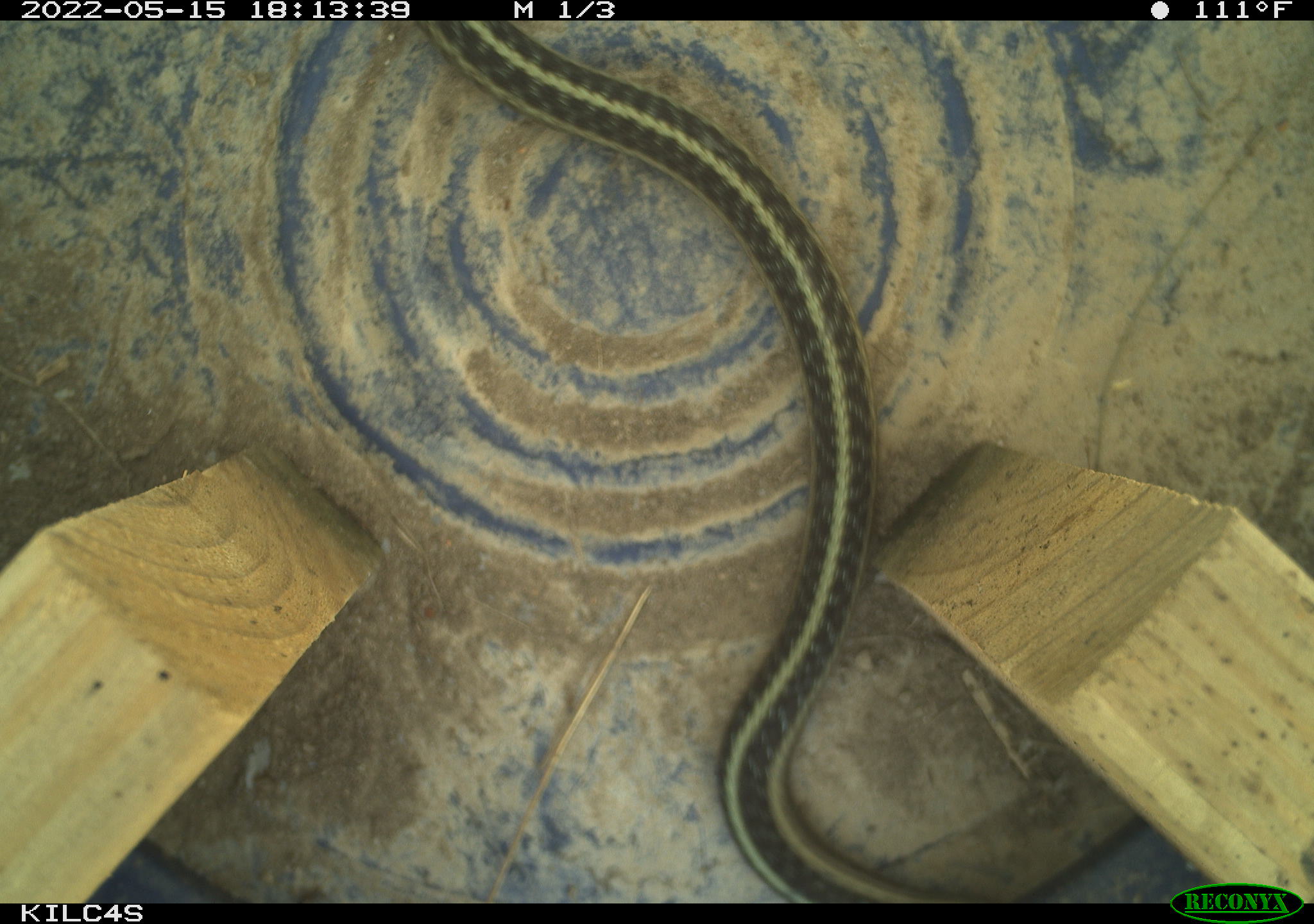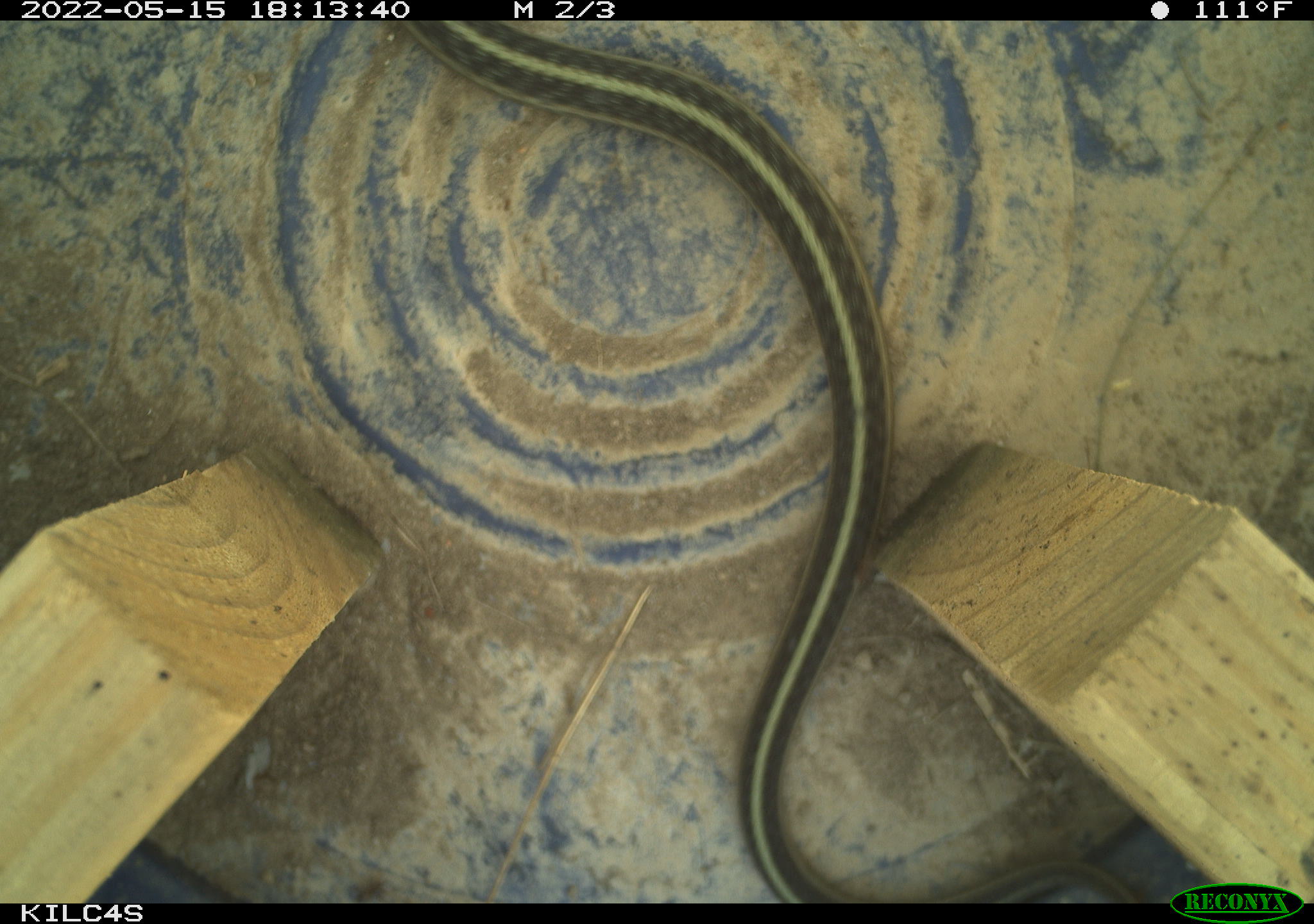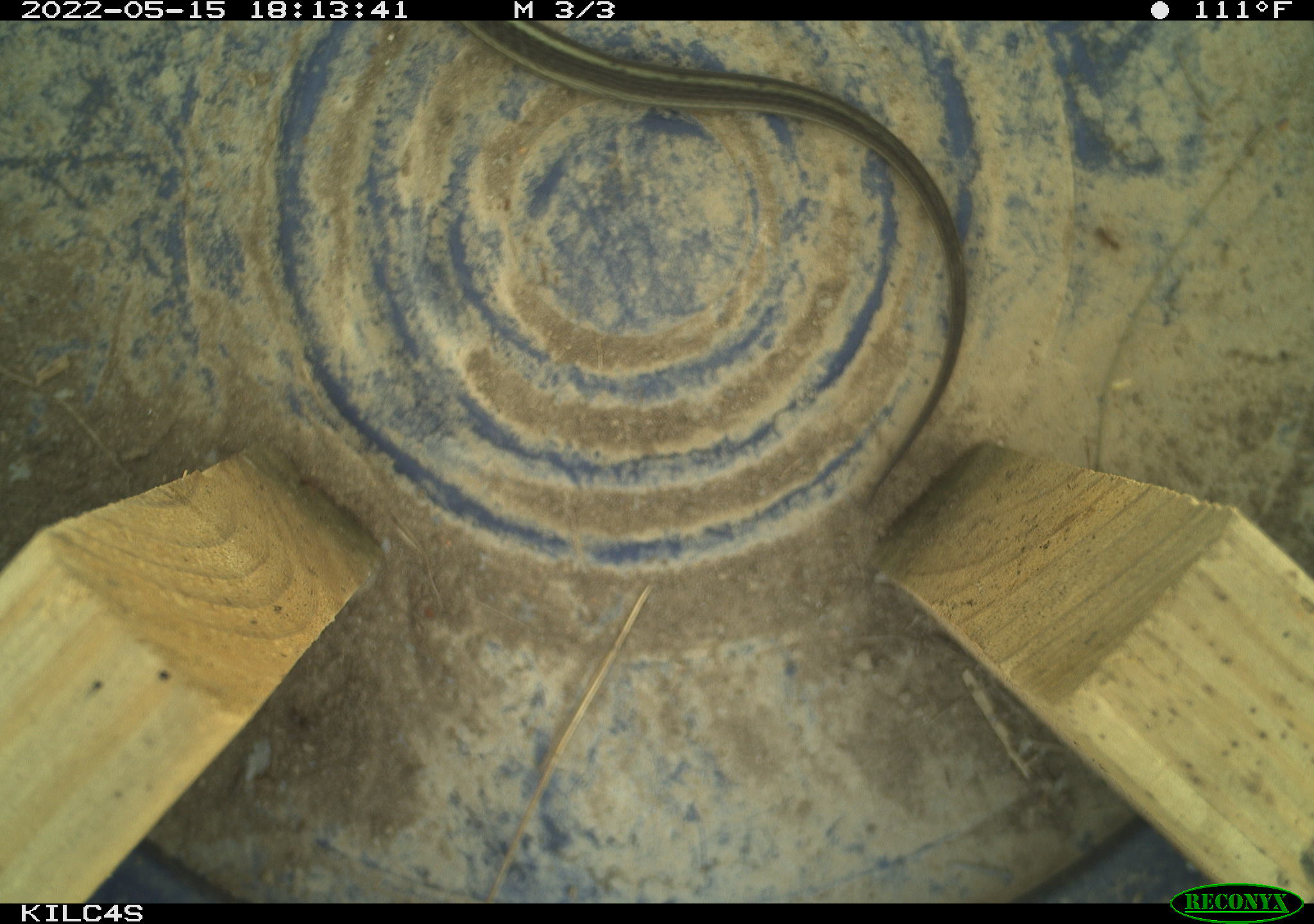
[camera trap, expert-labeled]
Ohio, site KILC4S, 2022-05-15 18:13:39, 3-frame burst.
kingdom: Animalia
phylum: Chordata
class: Reptilia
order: Squamata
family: Colubridae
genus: Thamnophis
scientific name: Thamnophis sirtalis sirtalis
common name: eastern gartersnake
Eastern gartersnake (Thamnophis sirtalis sirtalis).